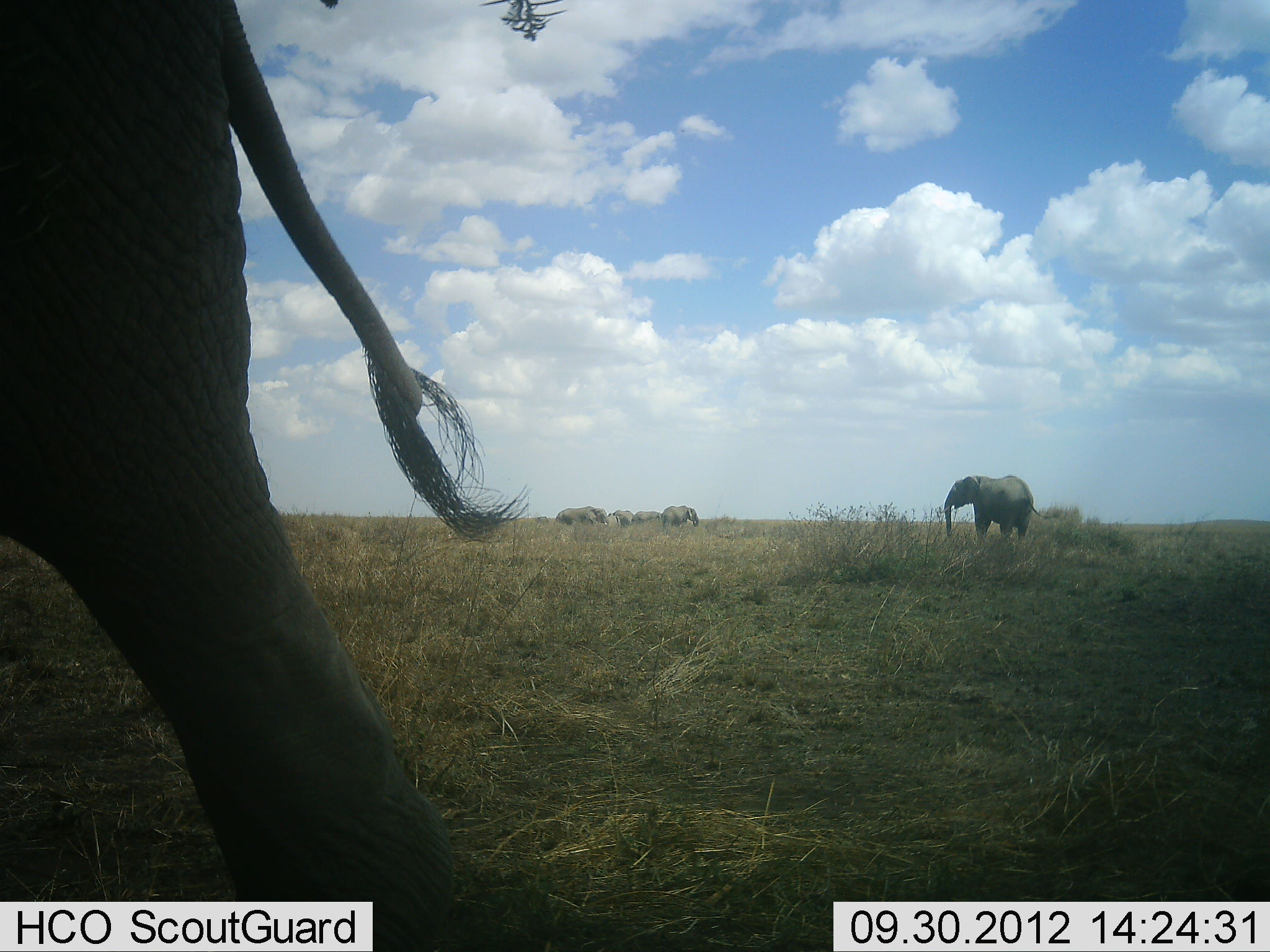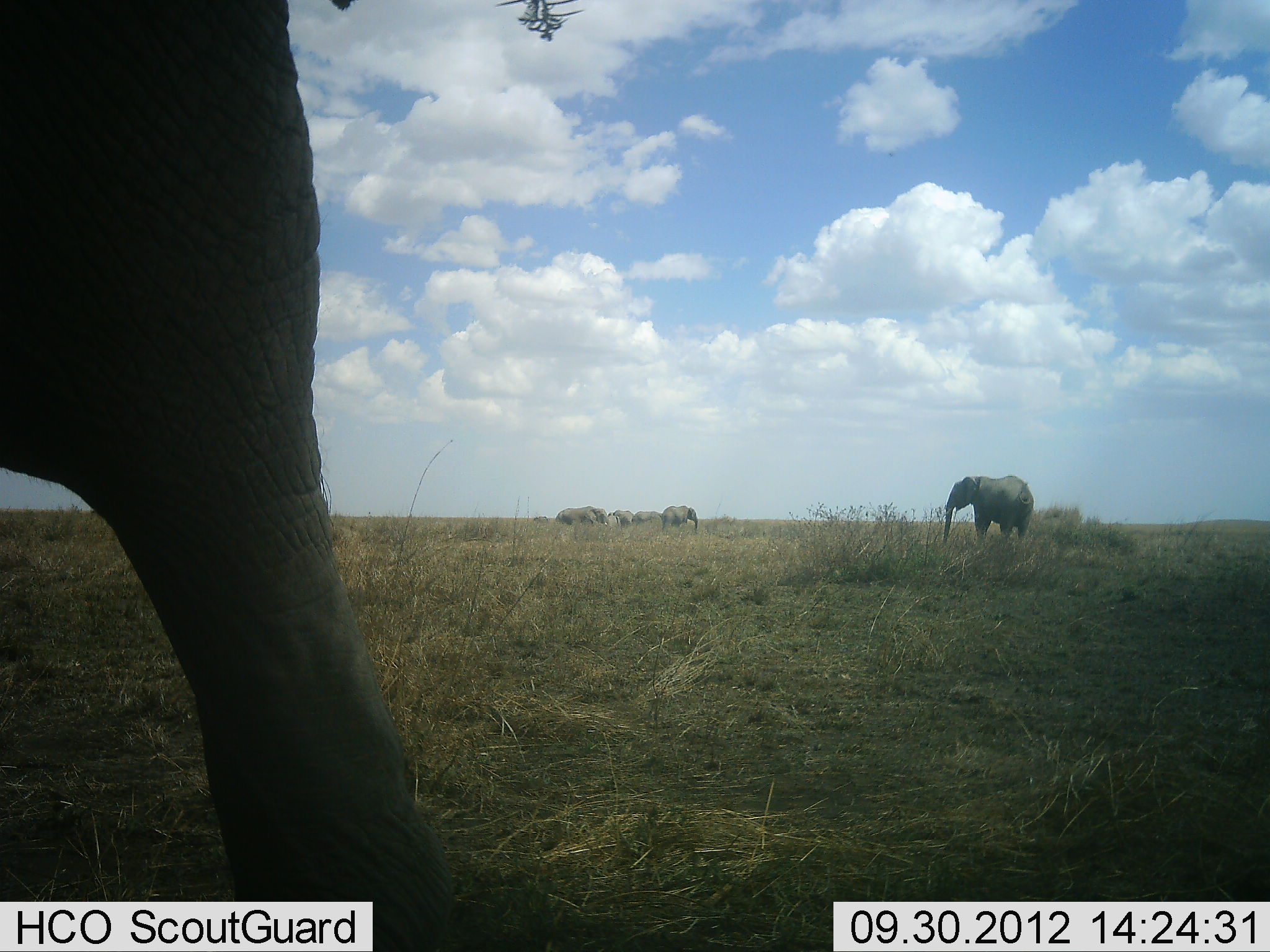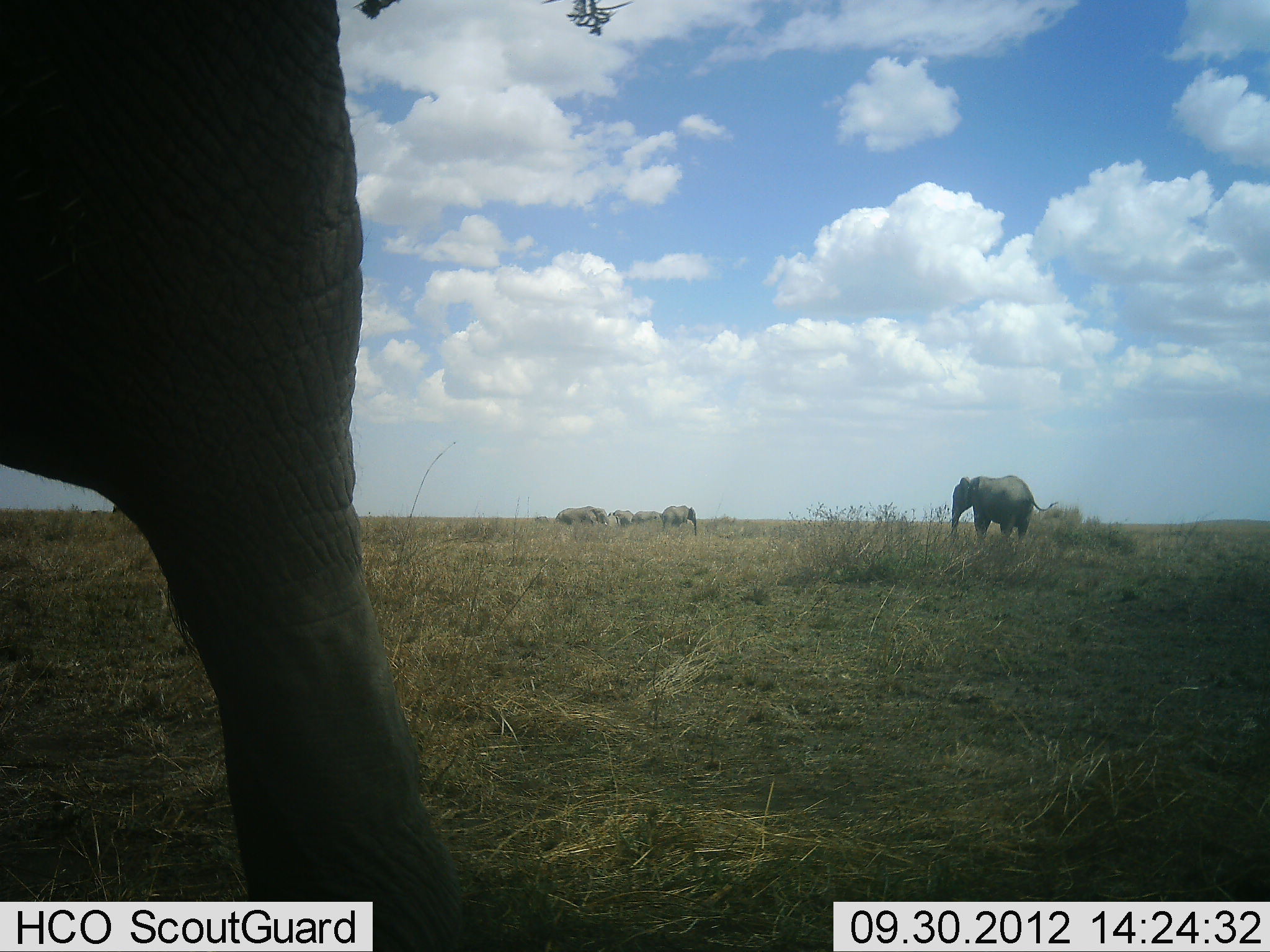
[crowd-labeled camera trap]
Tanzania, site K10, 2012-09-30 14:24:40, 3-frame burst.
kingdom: Animalia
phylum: Chordata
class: Mammalia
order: Proboscidea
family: Elephantidae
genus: Loxodonta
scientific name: Loxodonta africana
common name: african bush elephant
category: elephant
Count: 6.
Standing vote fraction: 80%.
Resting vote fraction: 0%.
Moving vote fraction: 30%.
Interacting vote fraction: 0%.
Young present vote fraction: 10%.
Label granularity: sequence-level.